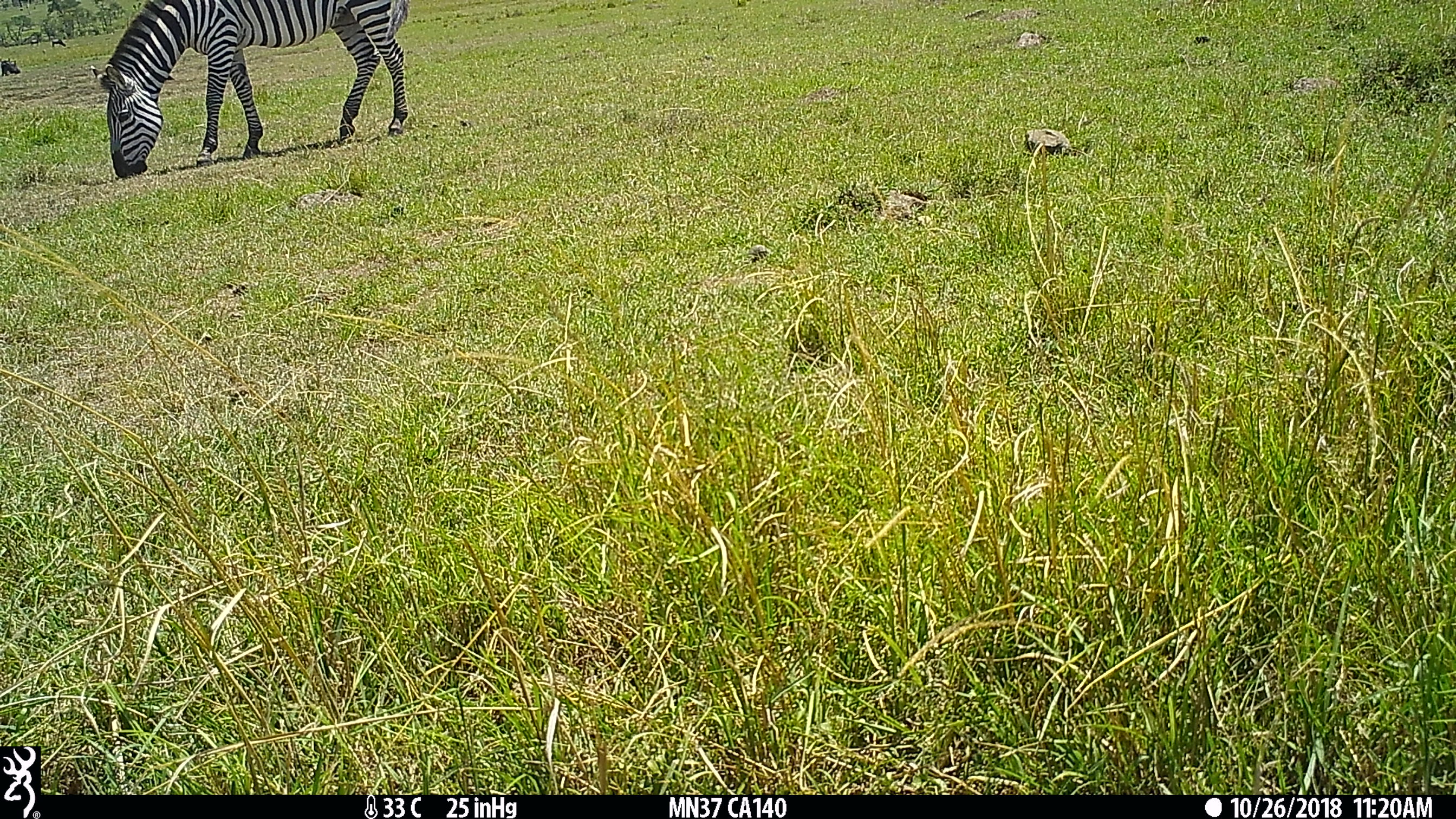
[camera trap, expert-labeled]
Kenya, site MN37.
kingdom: Animalia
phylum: Chordata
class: Mammalia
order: Perissodactyla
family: Equidae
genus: Equus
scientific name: Equus quagga burchellii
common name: burchell's zebra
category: zebra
Zebra (burchell's zebra) (Equus quagga burchellii).